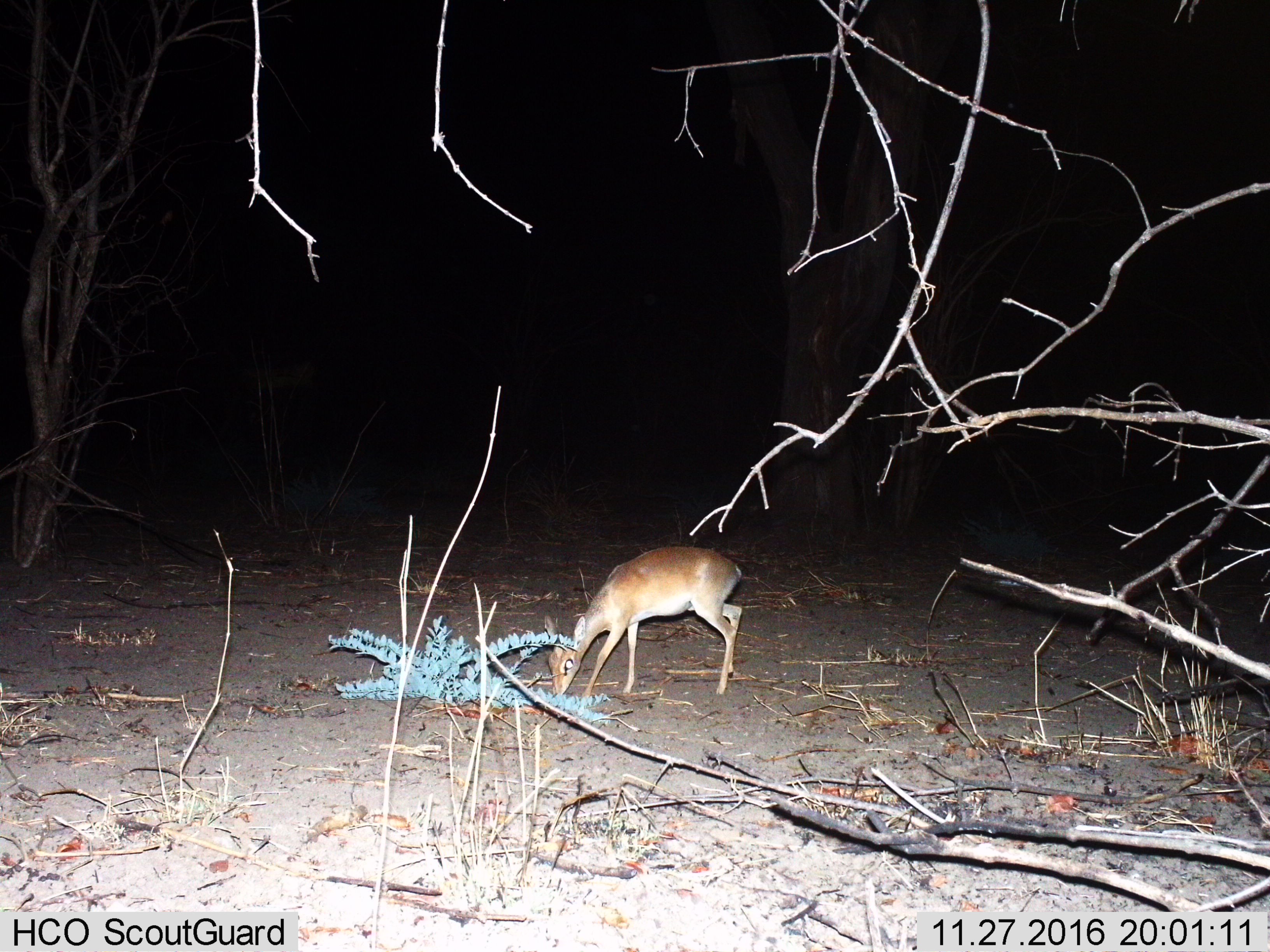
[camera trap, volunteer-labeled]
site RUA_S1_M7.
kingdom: Animalia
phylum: Chordata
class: Mammalia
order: Artiodactyla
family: Bovidae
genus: Madoqua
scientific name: Madoqua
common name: dik-dik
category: dikdik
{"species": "dikdik (dik-dik) (Madoqua)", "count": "1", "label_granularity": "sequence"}